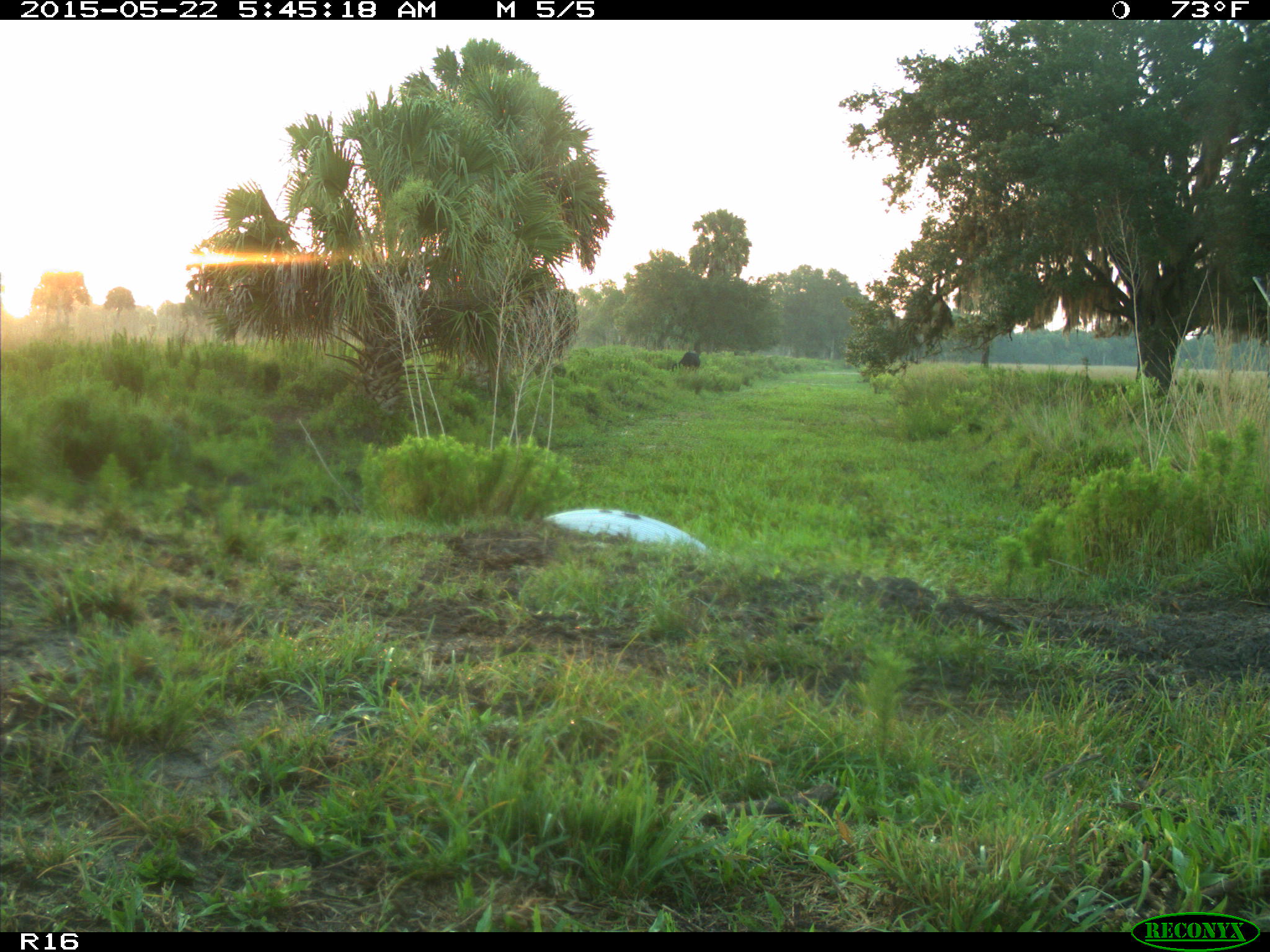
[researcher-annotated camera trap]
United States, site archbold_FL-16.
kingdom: Animalia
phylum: Chordata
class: Mammalia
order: Artiodactyla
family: Bovidae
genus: Bos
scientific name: Bos taurus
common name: domestic cow